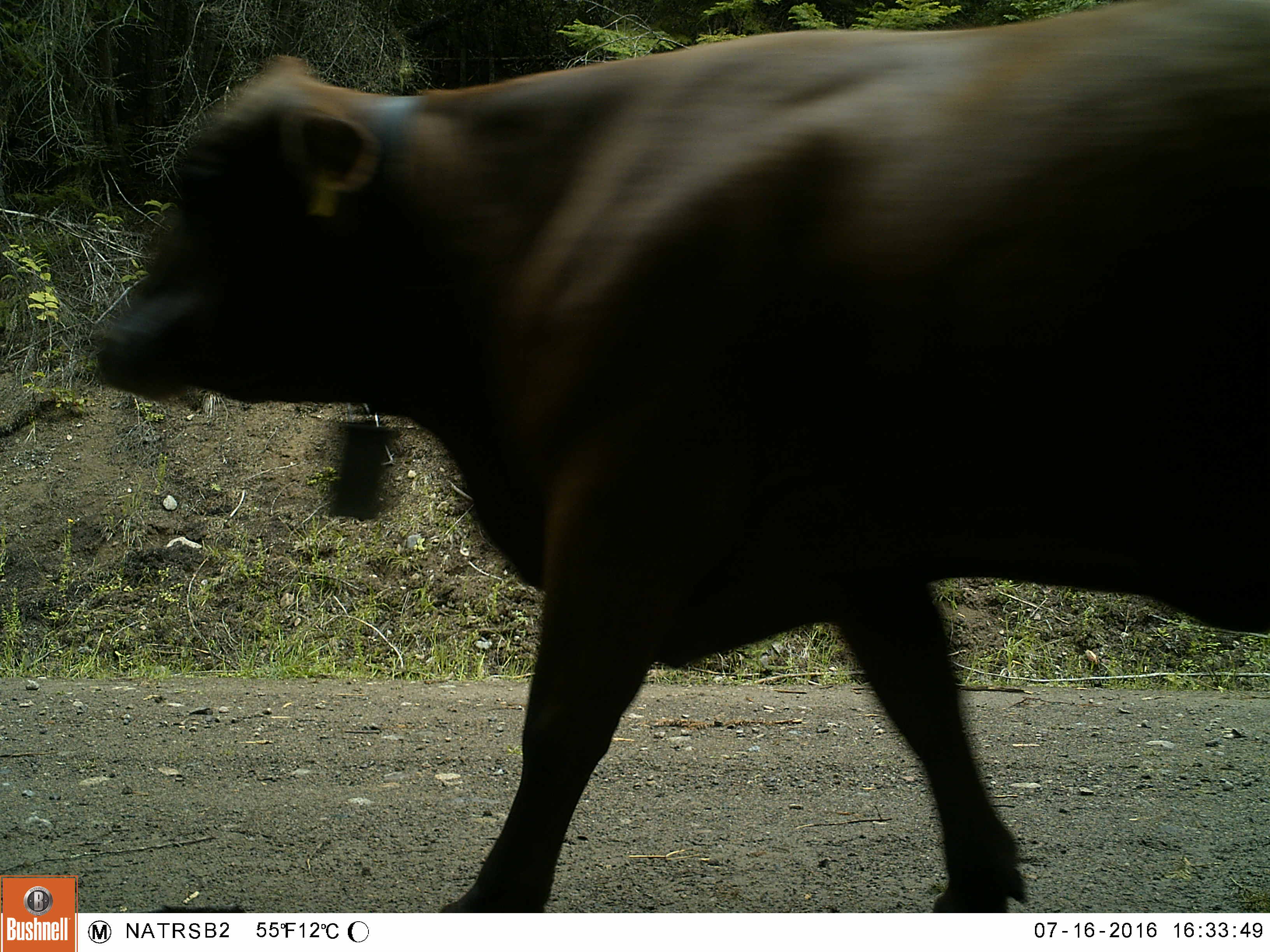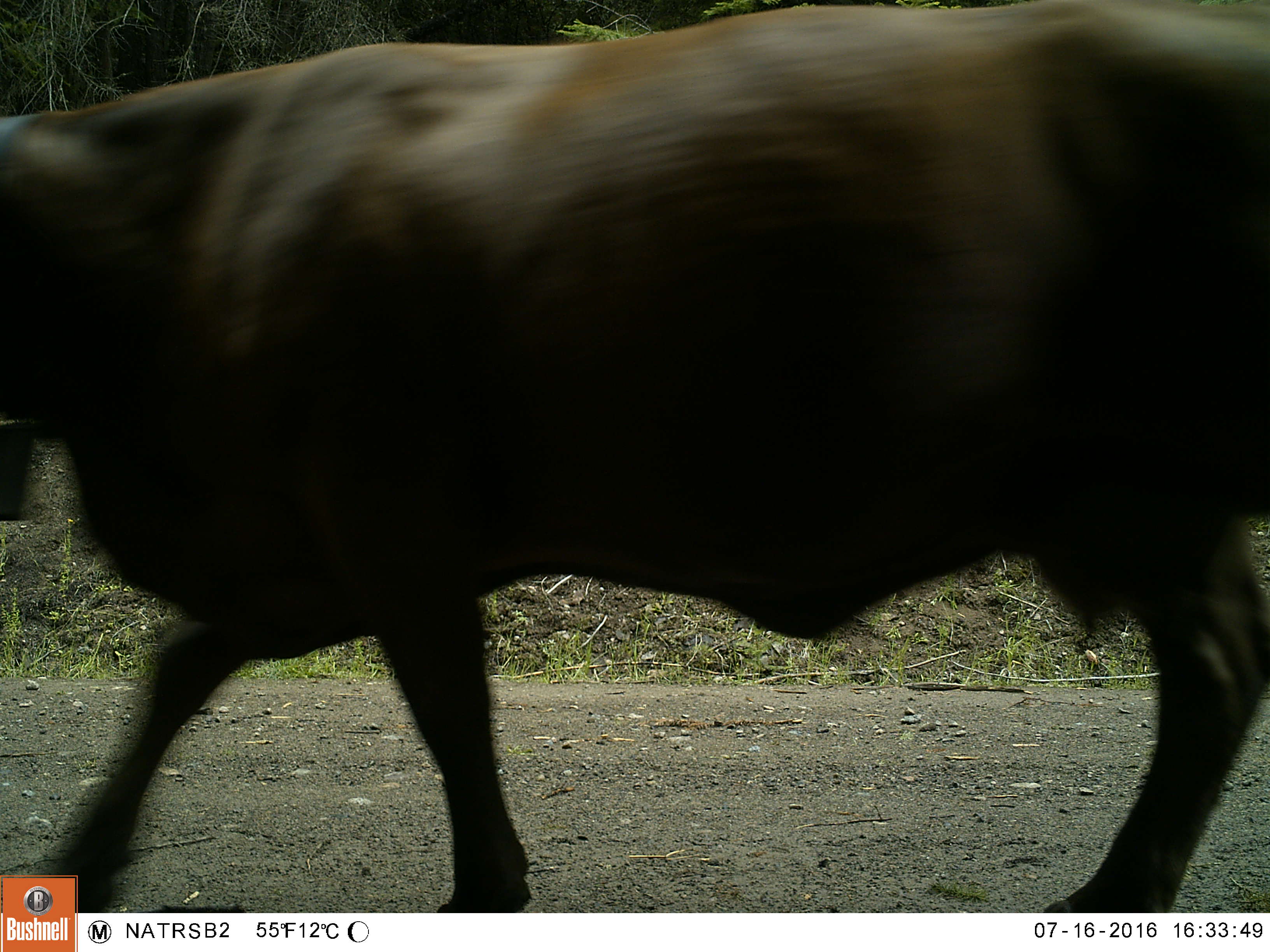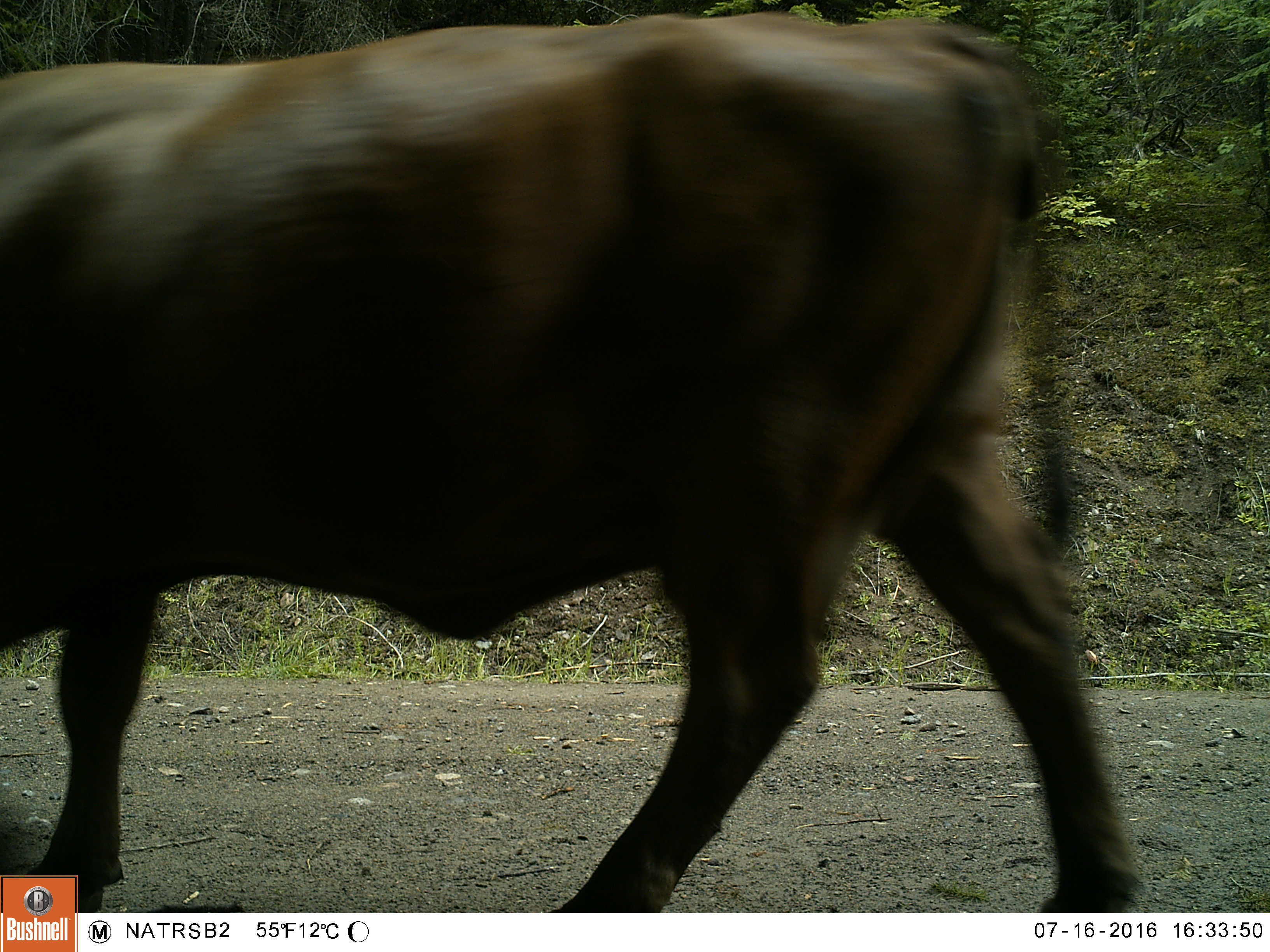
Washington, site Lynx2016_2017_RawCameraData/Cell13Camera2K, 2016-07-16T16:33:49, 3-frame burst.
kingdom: Animalia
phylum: Chordata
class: Mammalia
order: Artiodactyla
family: Bovidae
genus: Bos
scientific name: Bos taurus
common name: domestic cattle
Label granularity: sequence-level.